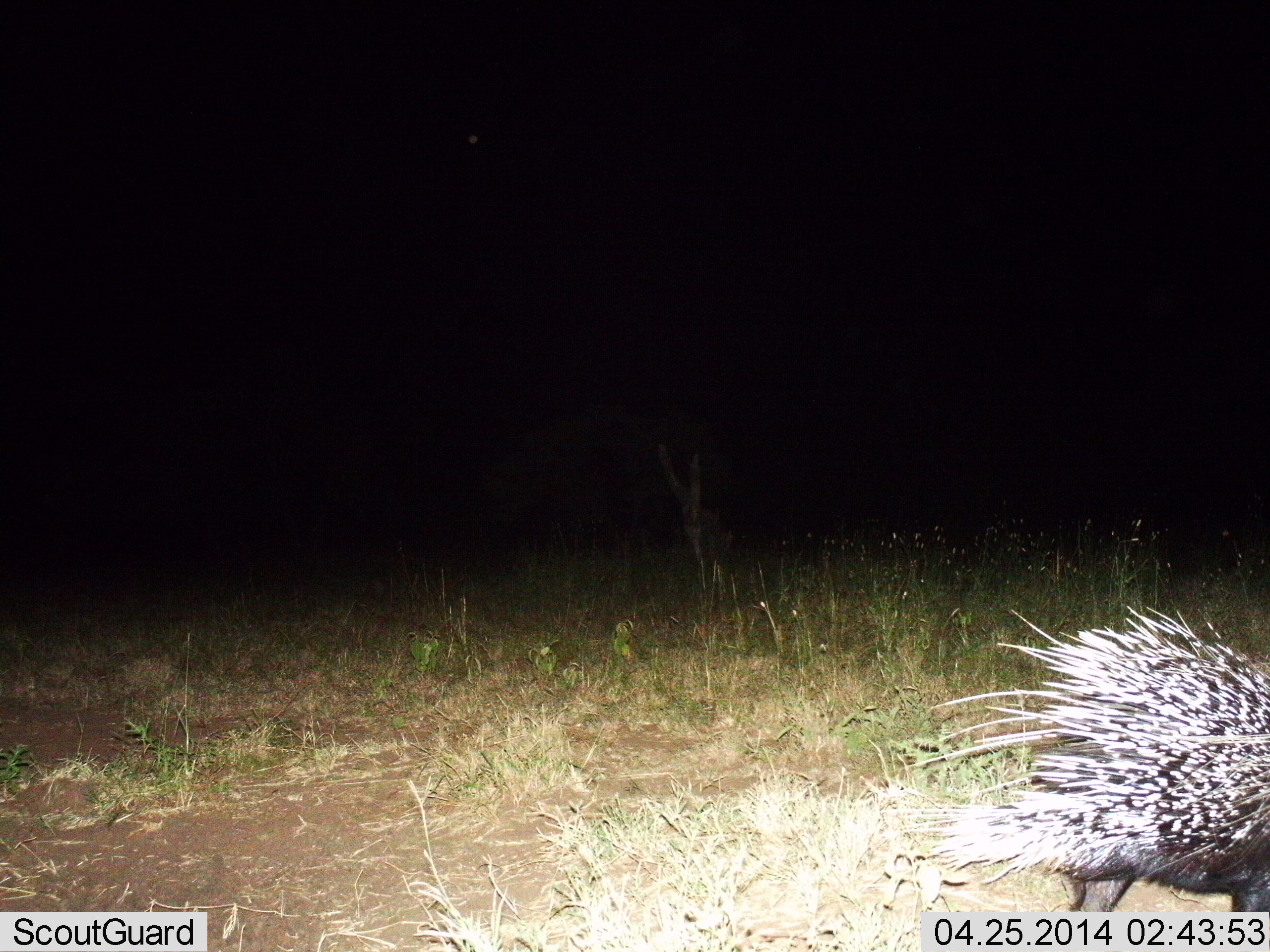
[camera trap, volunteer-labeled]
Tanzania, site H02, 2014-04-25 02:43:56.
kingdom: Animalia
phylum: Chordata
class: Mammalia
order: Rodentia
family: Hystricidae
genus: Hystrix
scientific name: Hystrix cristata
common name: crested porcupine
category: porcupine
Porcupine (crested porcupine) (Hystrix cristata), count 1. Behavior (volunteer vote fractions): standing 20%, resting 0%, moving 80%, interacting 0%. Young present (vote fraction): 0%. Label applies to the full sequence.